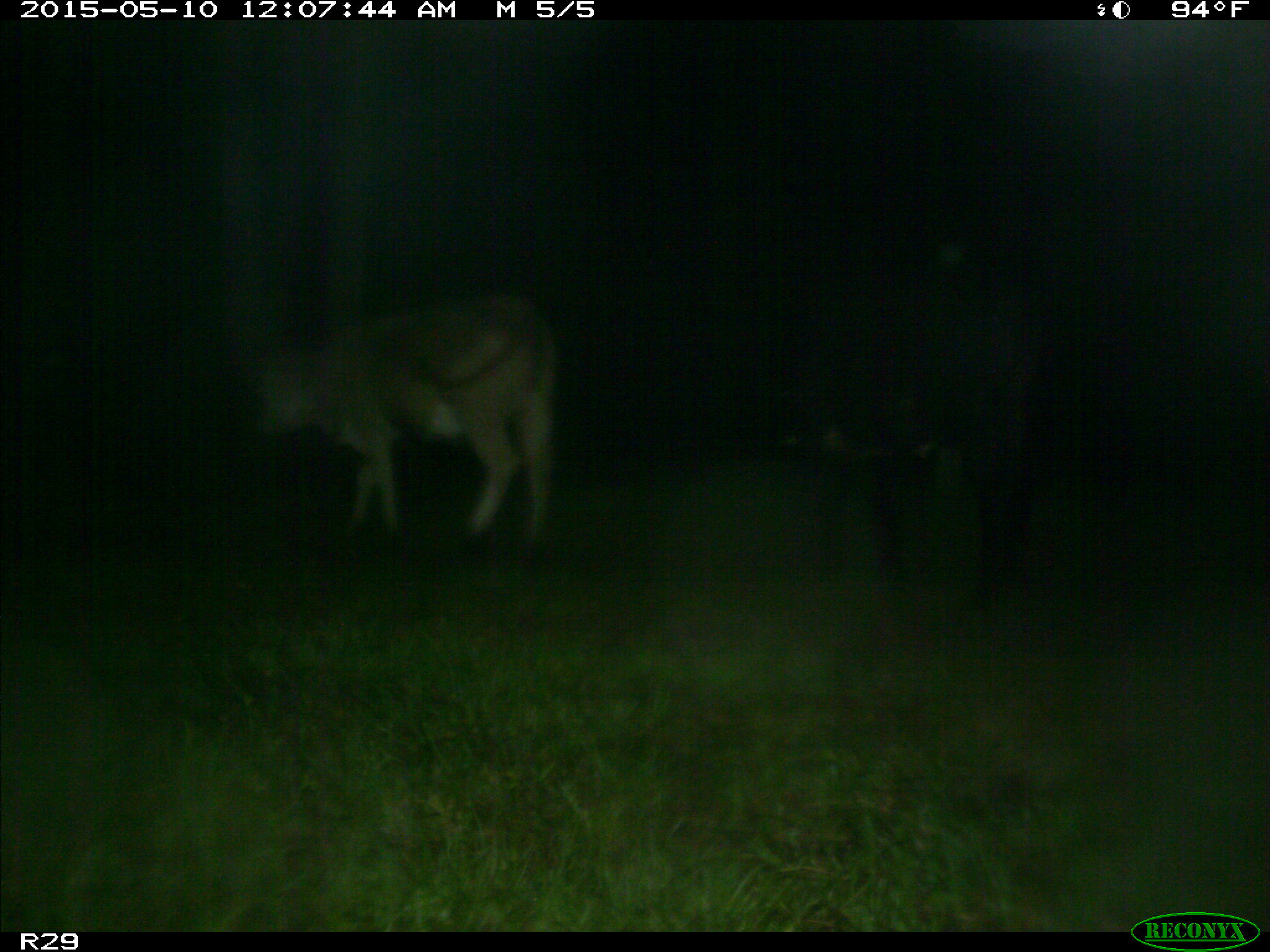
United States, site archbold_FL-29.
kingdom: Animalia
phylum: Chordata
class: Mammalia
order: Artiodactyla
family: Bovidae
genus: Bos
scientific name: Bos taurus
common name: domestic cow